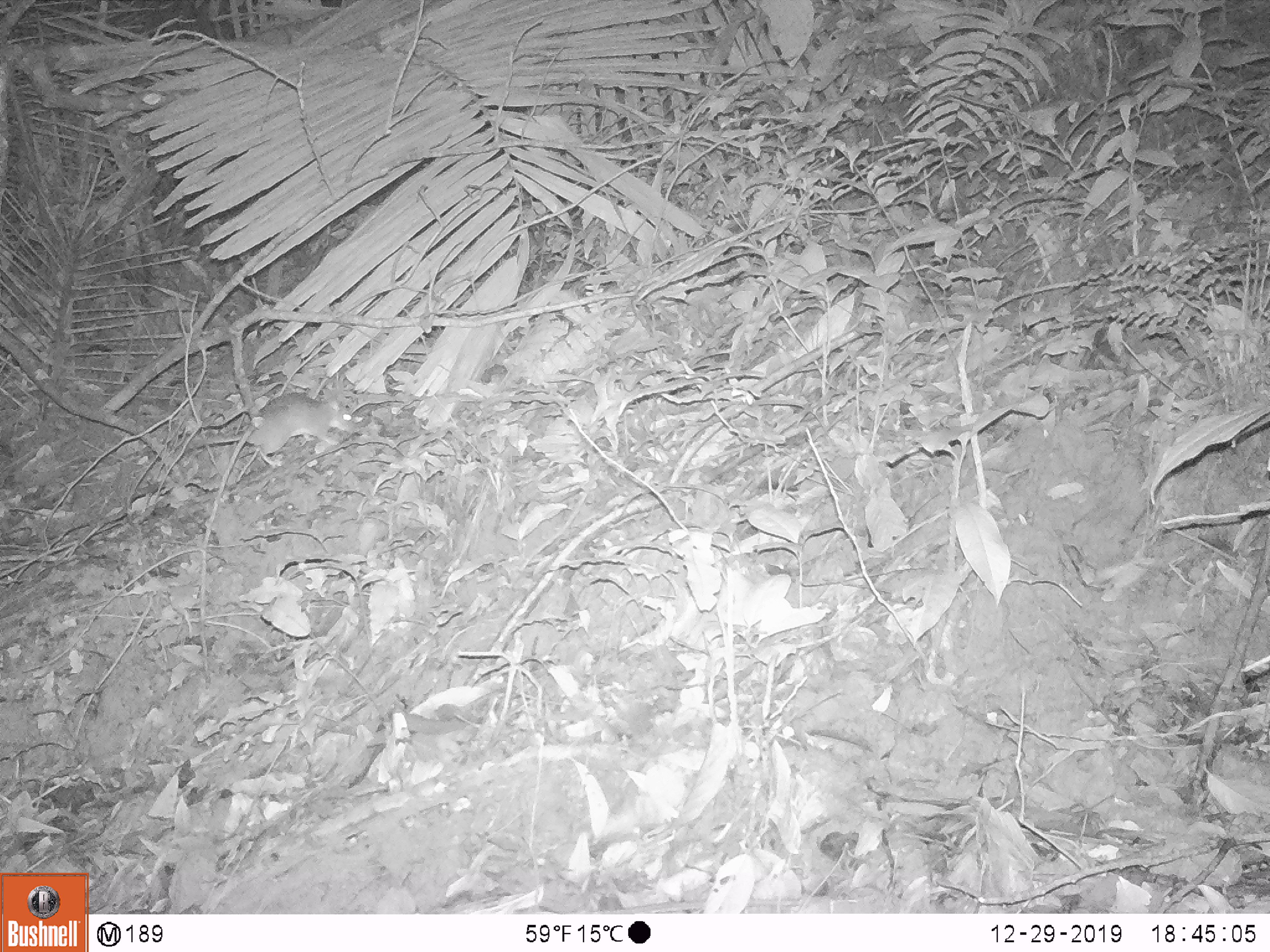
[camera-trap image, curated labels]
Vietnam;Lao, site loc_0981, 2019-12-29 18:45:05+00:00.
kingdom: Animalia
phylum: Chordata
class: Mammalia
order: Rodentia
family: Muridae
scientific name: Muridae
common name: old-world mice and rats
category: unidentified murid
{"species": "unidentified murid (old-world mice and rats) (Muridae)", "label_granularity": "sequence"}